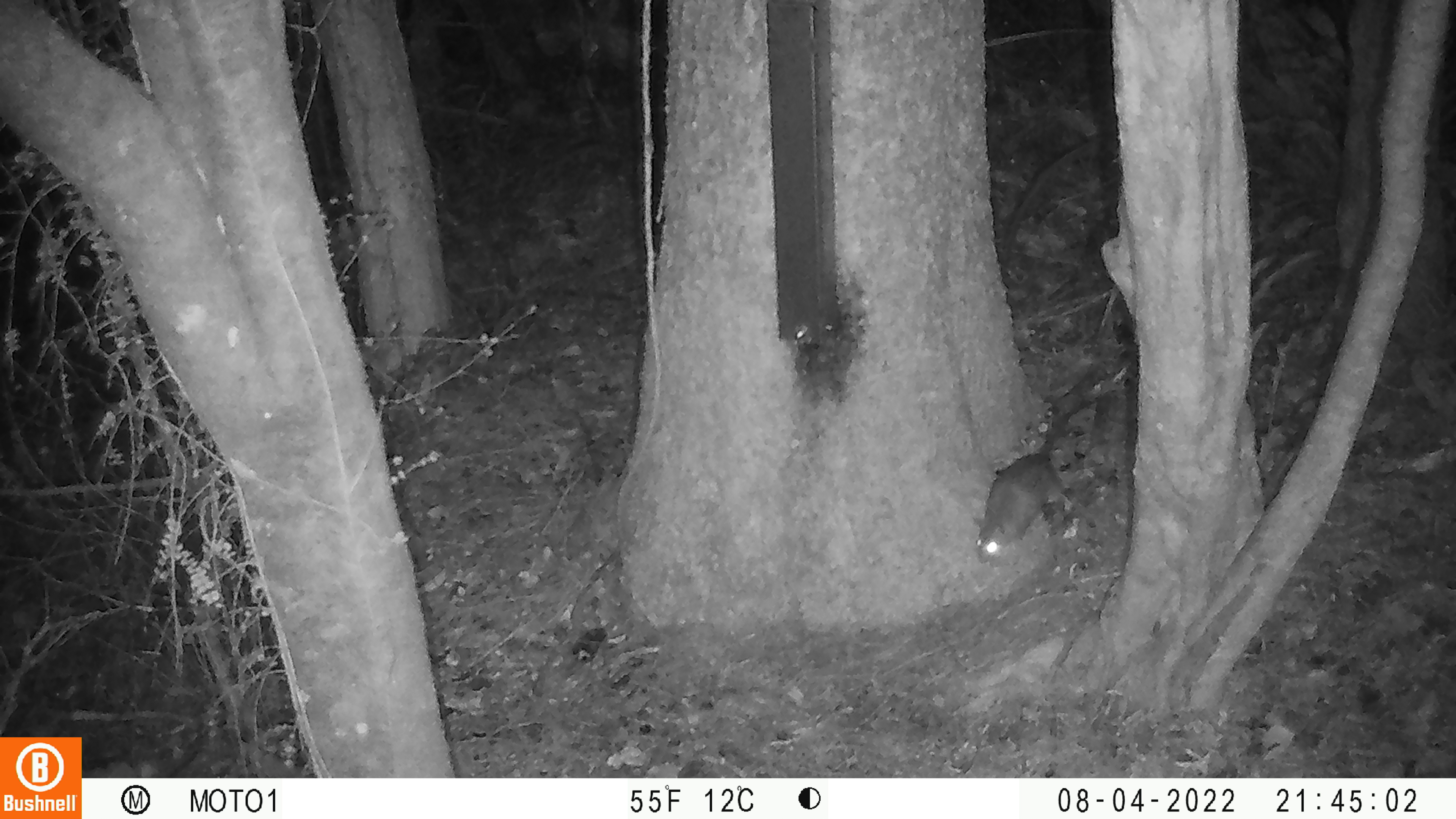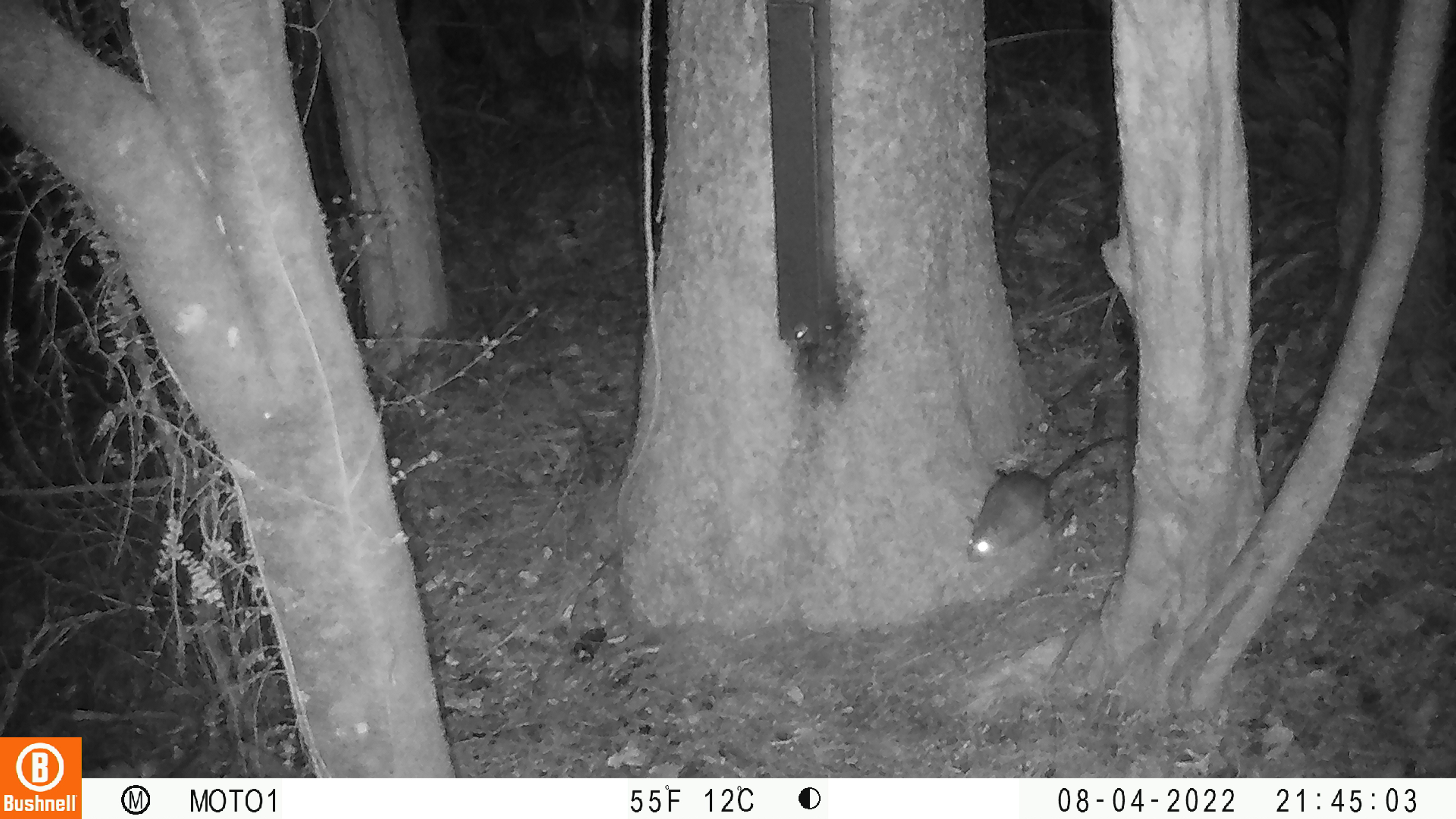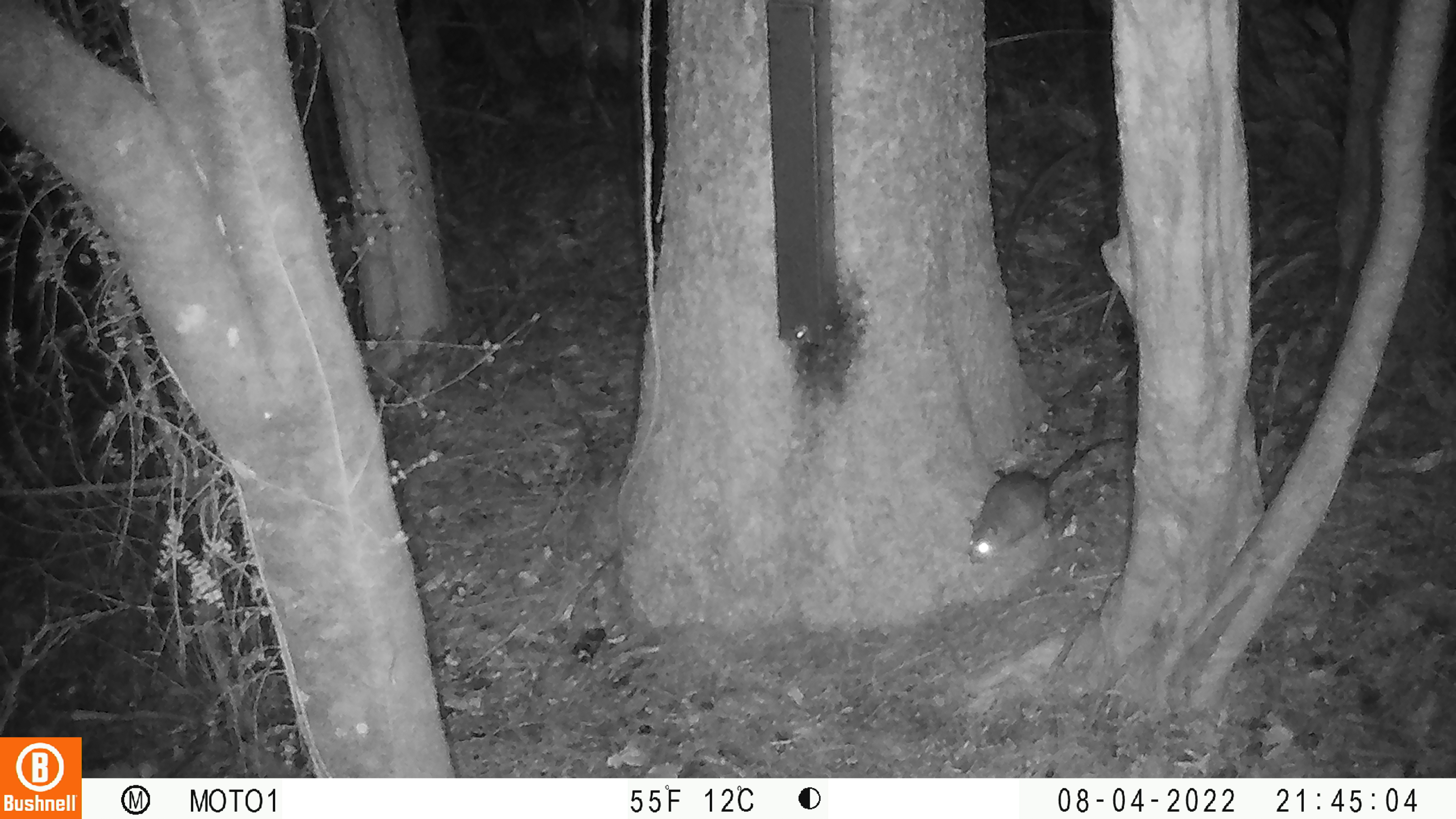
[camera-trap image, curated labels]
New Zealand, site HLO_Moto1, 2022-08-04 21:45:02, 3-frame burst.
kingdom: Animalia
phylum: Chordata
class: Mammalia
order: Rodentia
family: Muridae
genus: Rattus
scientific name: Rattus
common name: rat